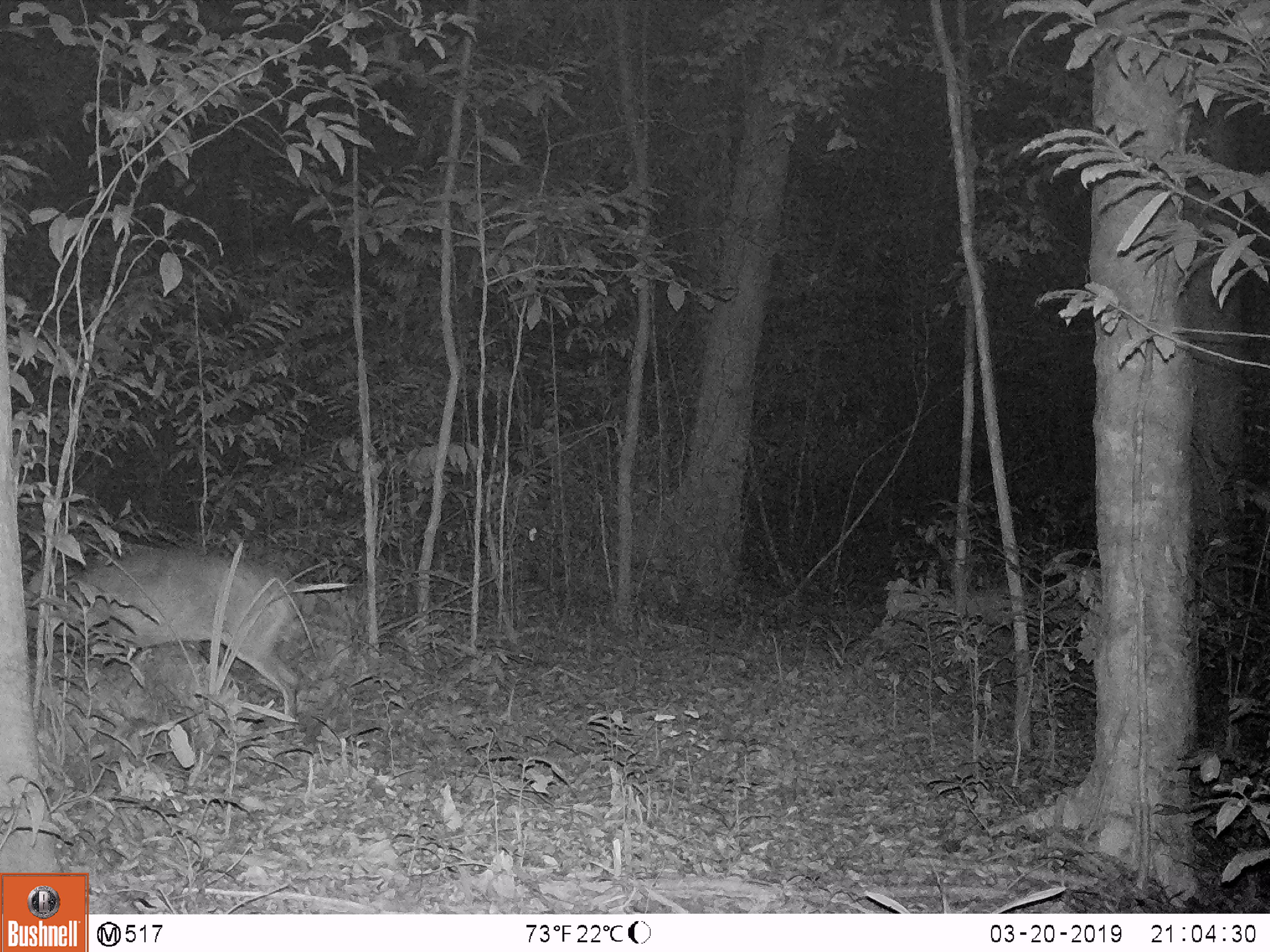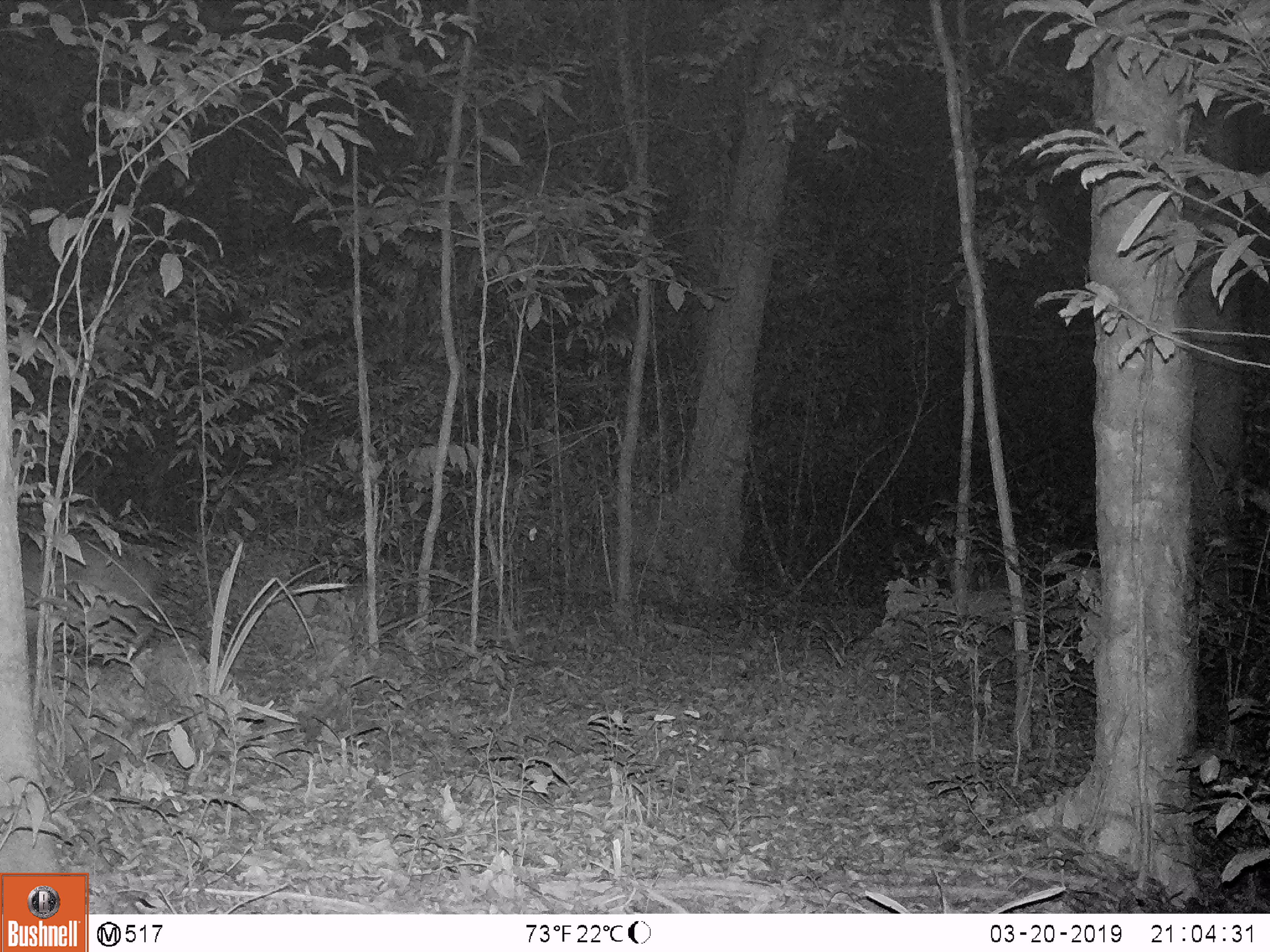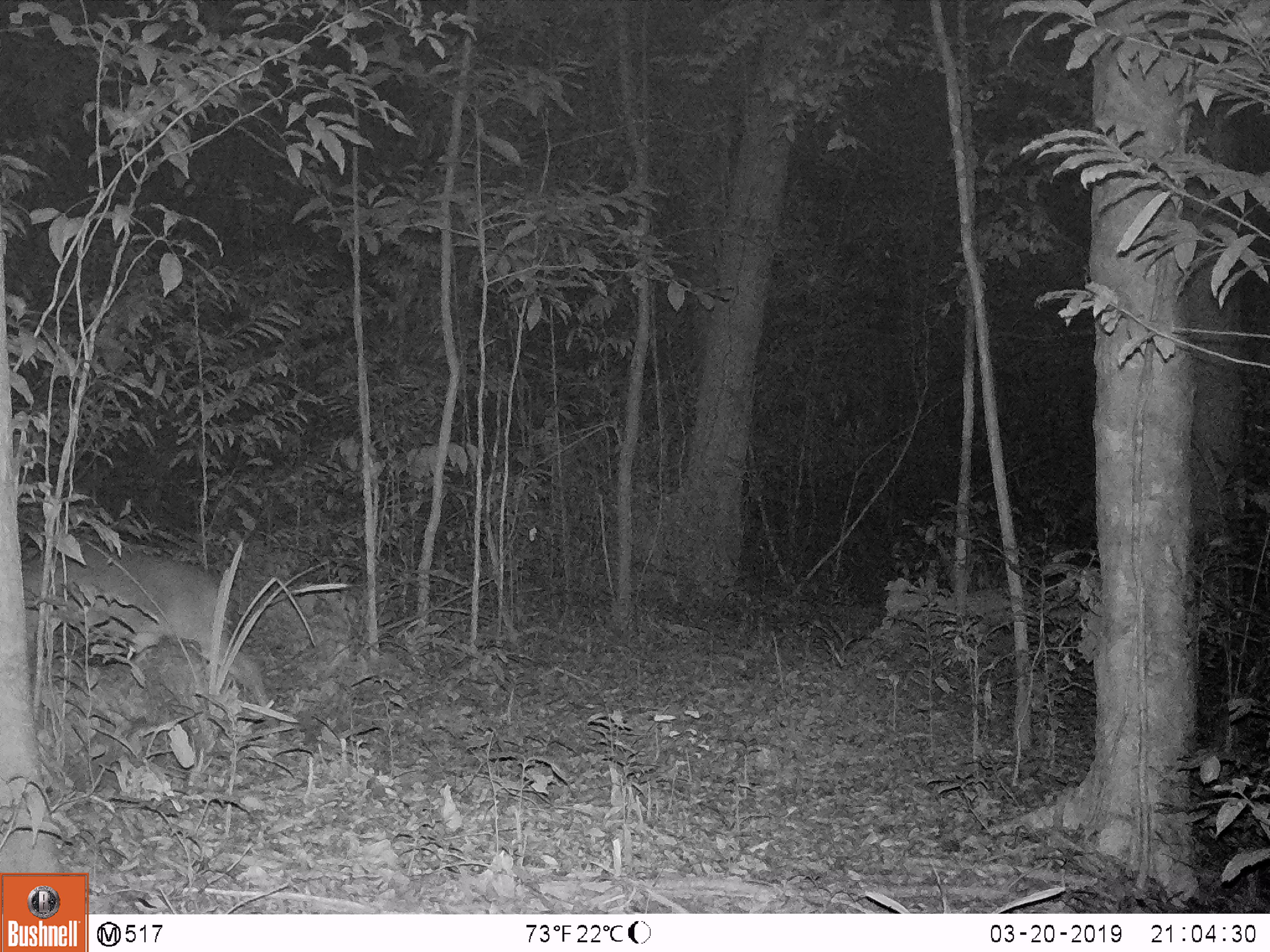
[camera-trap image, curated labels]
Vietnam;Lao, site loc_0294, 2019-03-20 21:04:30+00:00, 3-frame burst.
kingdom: Animalia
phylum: Chordata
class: Mammalia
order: Artiodactyla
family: Cervidae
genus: Muntiacus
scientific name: Muntiacus vuquangensis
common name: large-antlered muntjac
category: large antlered muntjac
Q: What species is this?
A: Large antlered muntjac (large-antlered muntjac) (Muntiacus vuquangensis).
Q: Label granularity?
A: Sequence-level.